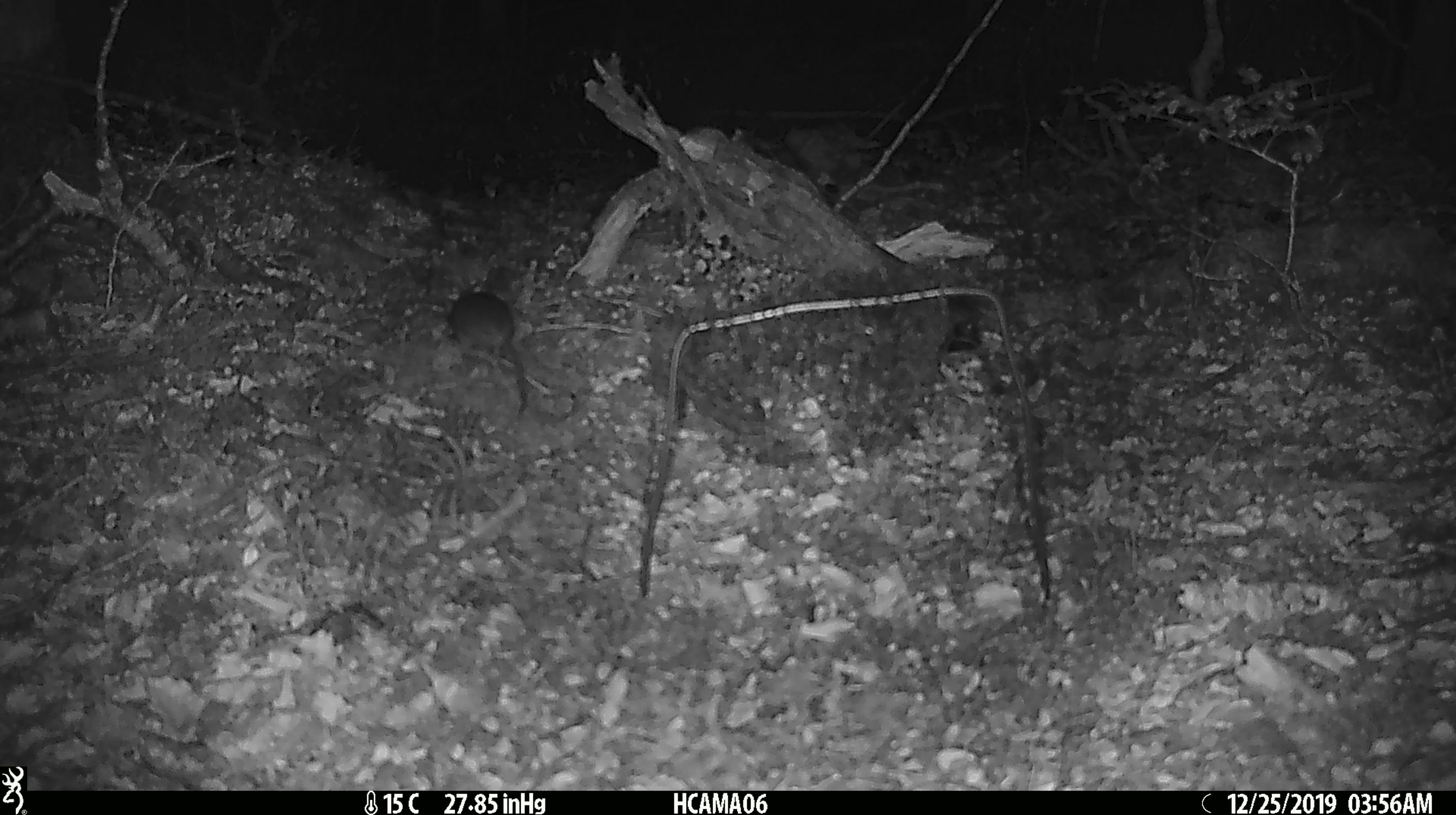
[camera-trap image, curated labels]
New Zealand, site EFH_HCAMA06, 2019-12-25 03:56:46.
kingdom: Animalia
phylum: Chordata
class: Mammalia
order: Rodentia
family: Muridae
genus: Mus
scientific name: Mus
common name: mouse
Mouse (Mus).